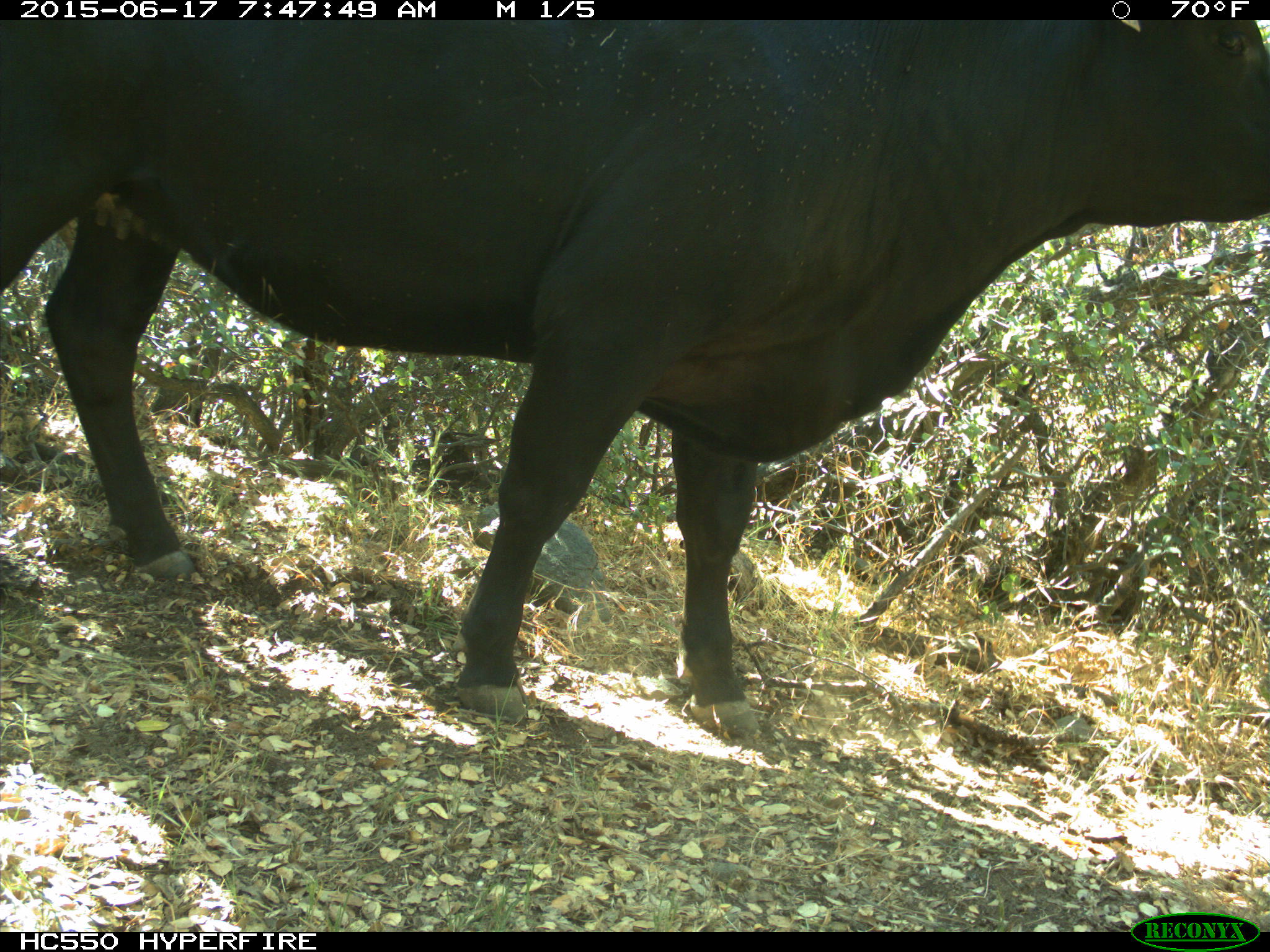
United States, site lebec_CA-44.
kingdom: Animalia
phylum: Chordata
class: Mammalia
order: Artiodactyla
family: Bovidae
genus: Bos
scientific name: Bos taurus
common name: domestic cow